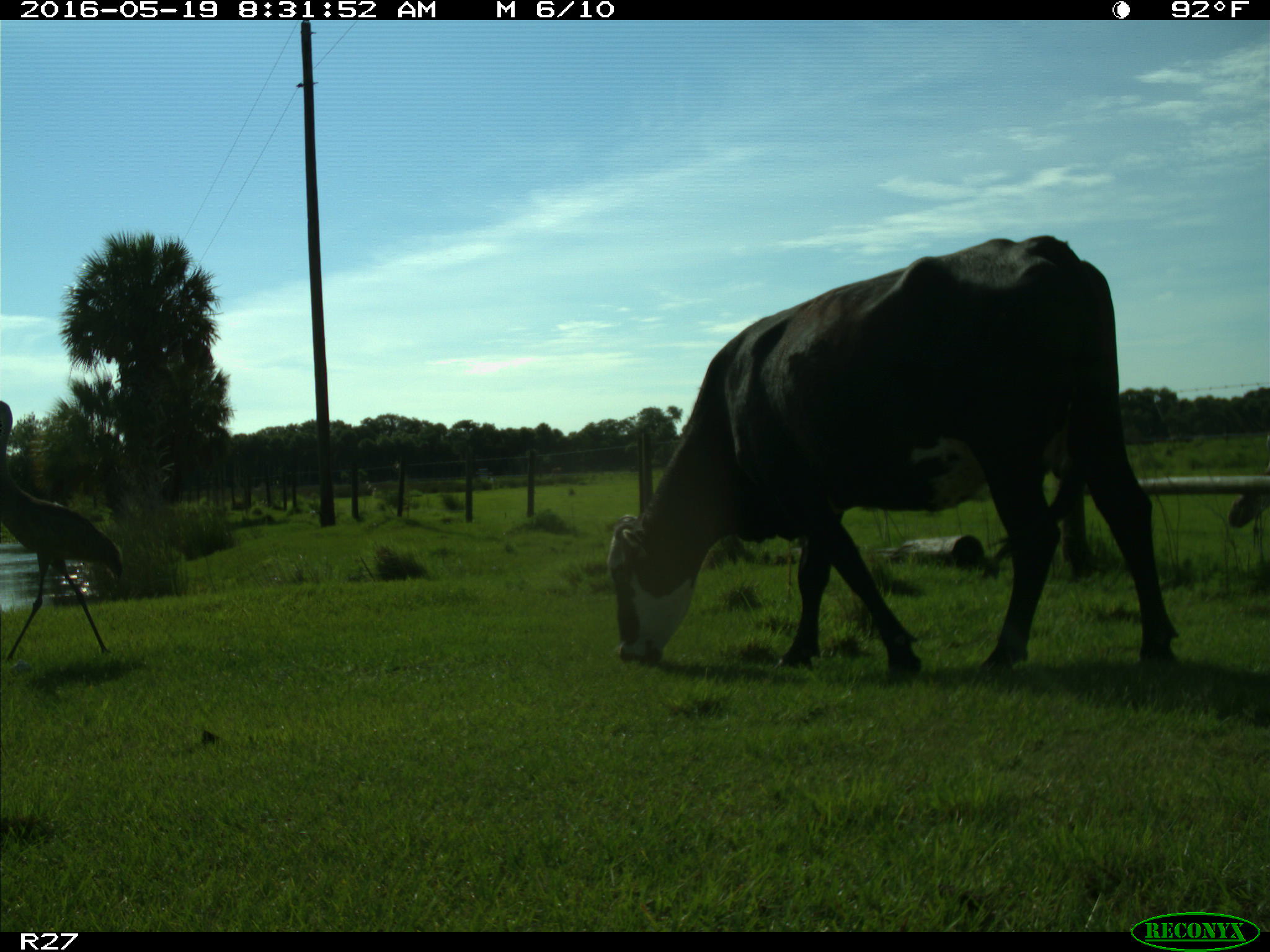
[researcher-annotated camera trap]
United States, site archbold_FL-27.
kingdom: Animalia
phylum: Chordata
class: Mammalia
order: Artiodactyla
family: Bovidae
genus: Bos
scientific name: Bos taurus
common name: domestic cow